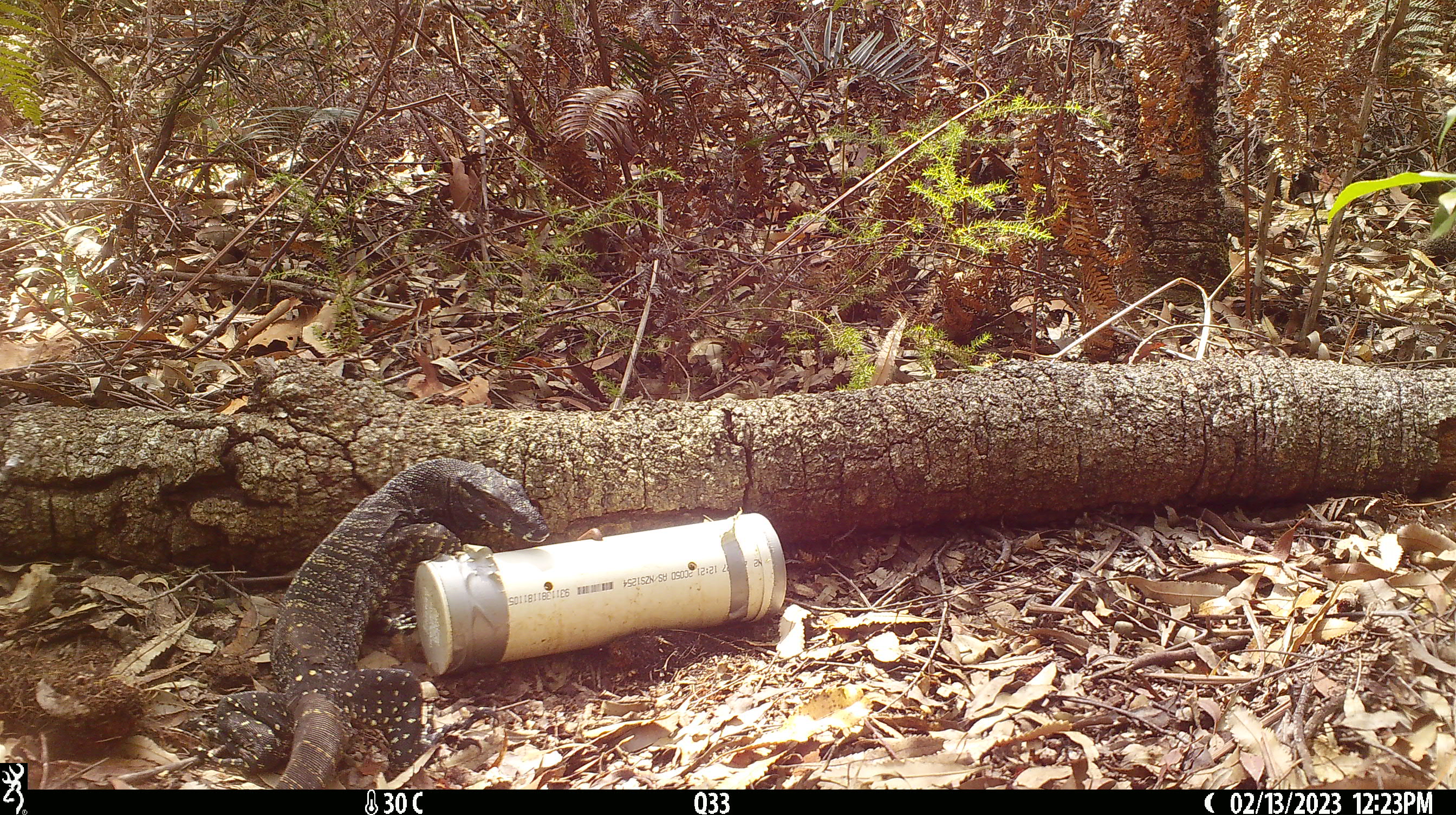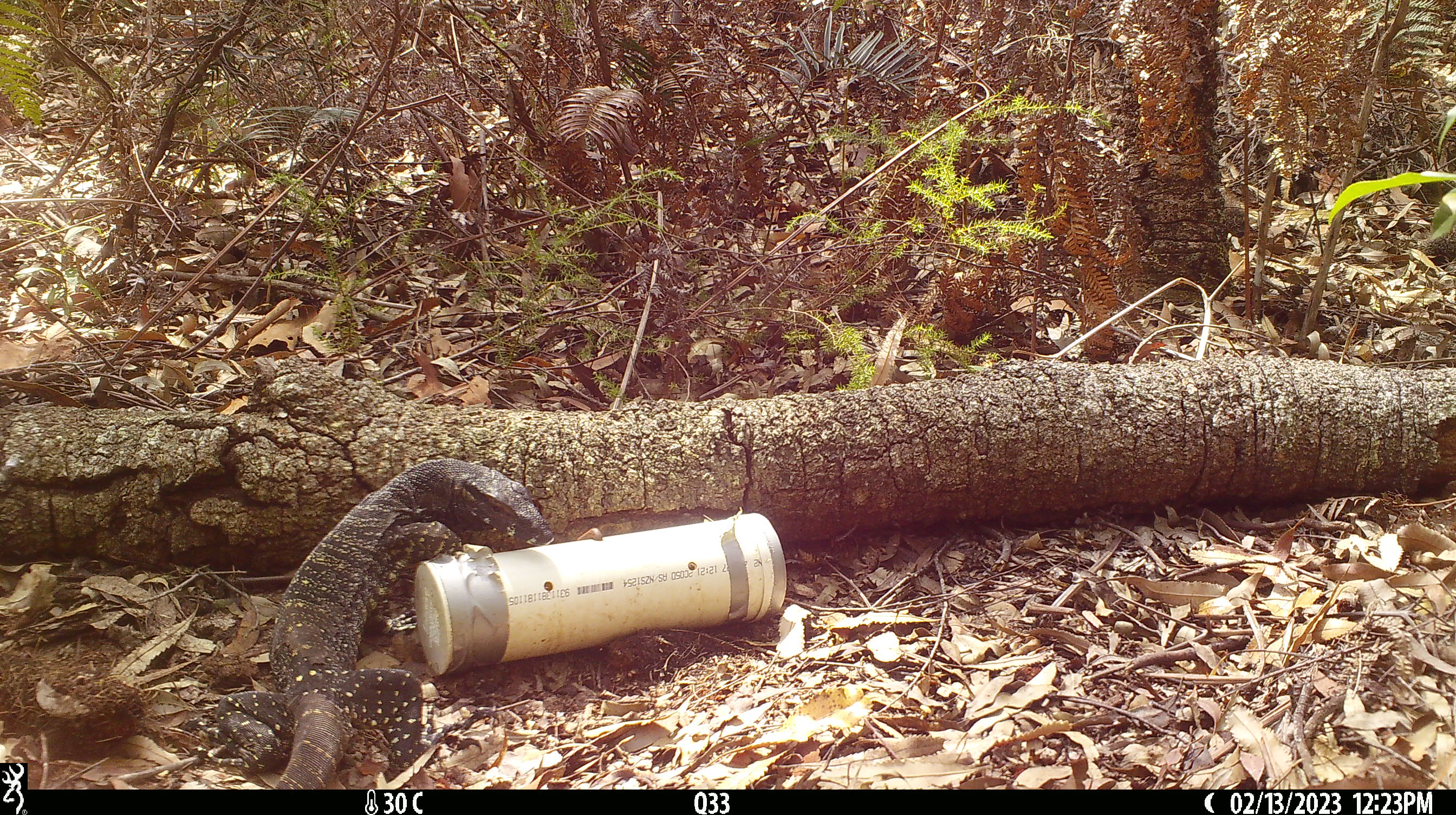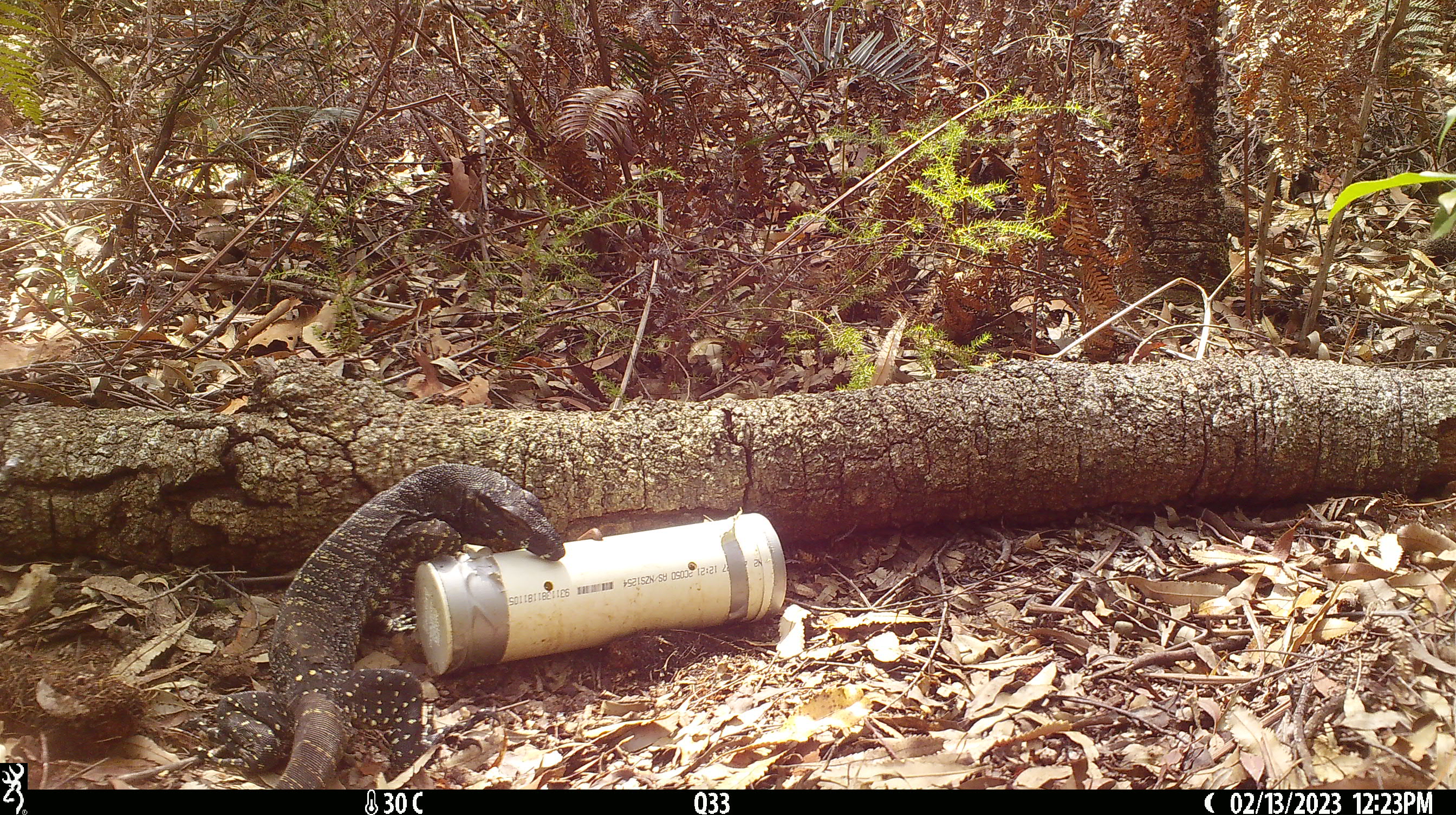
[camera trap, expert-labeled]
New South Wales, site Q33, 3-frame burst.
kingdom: Animalia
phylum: Chordata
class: Reptilia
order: Squamata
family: Varanidae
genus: Varanus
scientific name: Varanus varius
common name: lace monitor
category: goanna